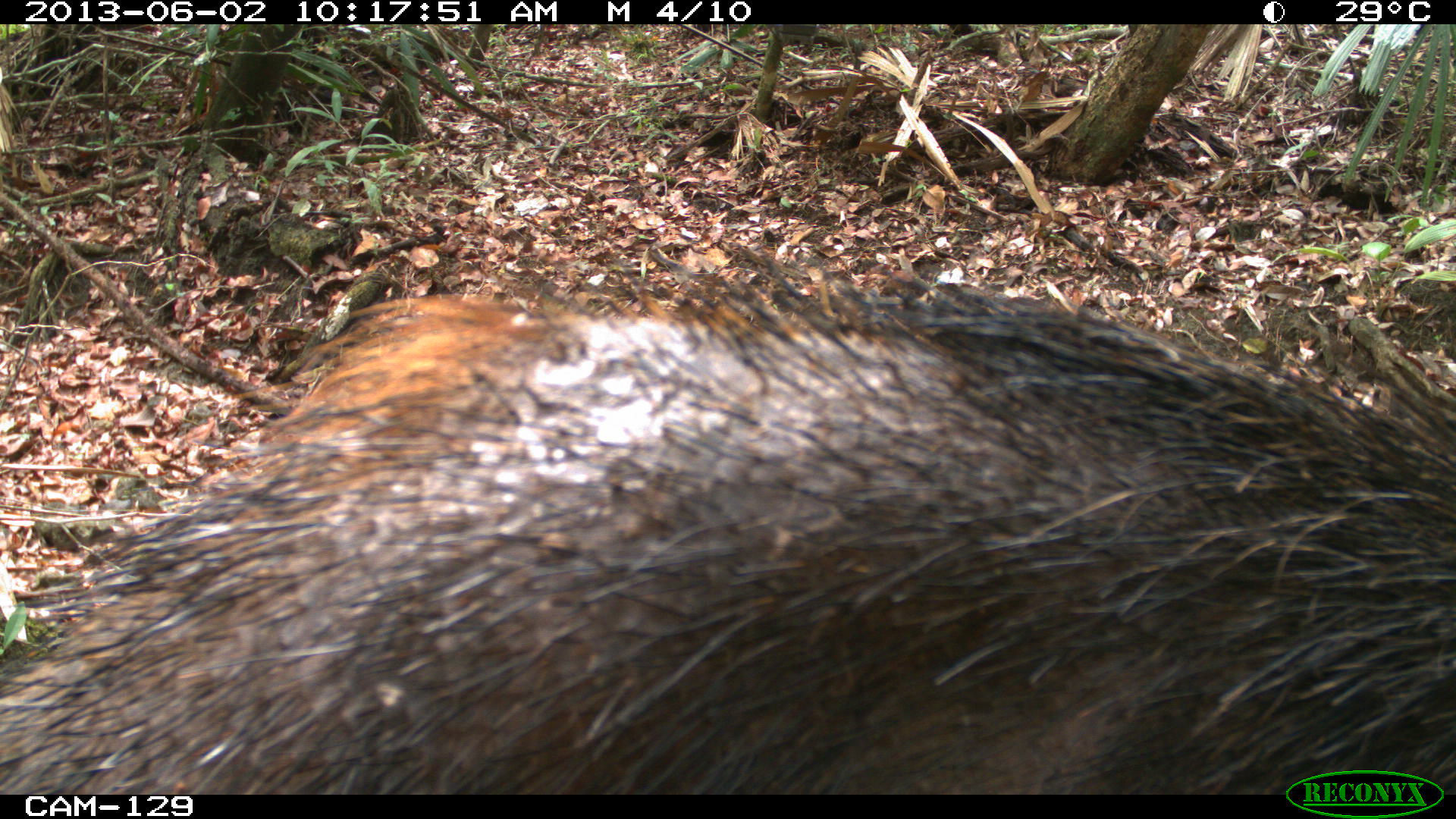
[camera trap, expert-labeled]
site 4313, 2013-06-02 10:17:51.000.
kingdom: Animalia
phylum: Chordata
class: Mammalia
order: Artiodactyla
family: Tayassuidae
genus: Tayassu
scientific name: Tayassu pecari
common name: white-lipped peccary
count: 2